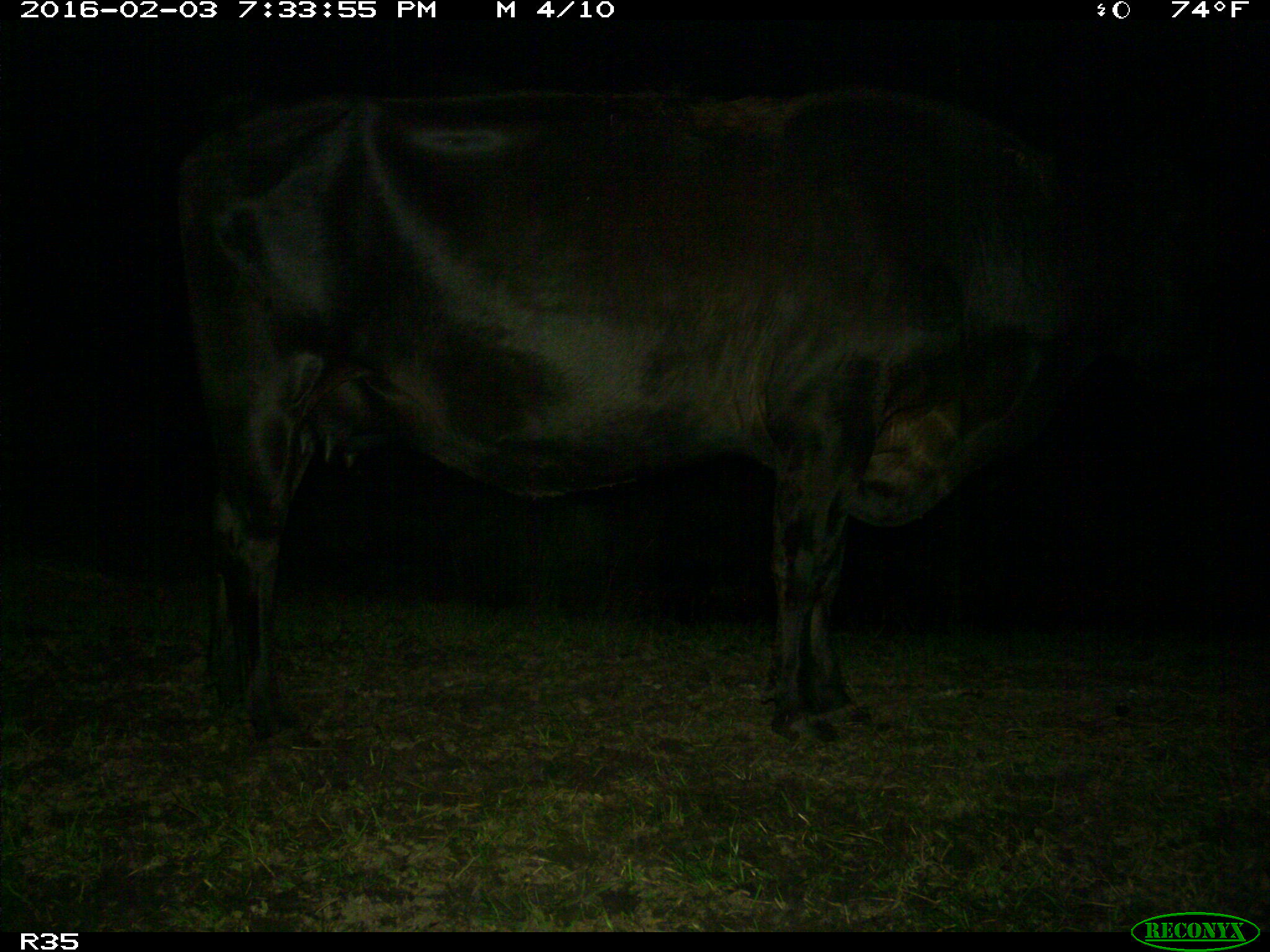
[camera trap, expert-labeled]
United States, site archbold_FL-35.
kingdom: Animalia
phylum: Chordata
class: Mammalia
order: Artiodactyla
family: Bovidae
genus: Bos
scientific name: Bos taurus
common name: domestic cow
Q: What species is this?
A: Bos taurus (domestic cow).